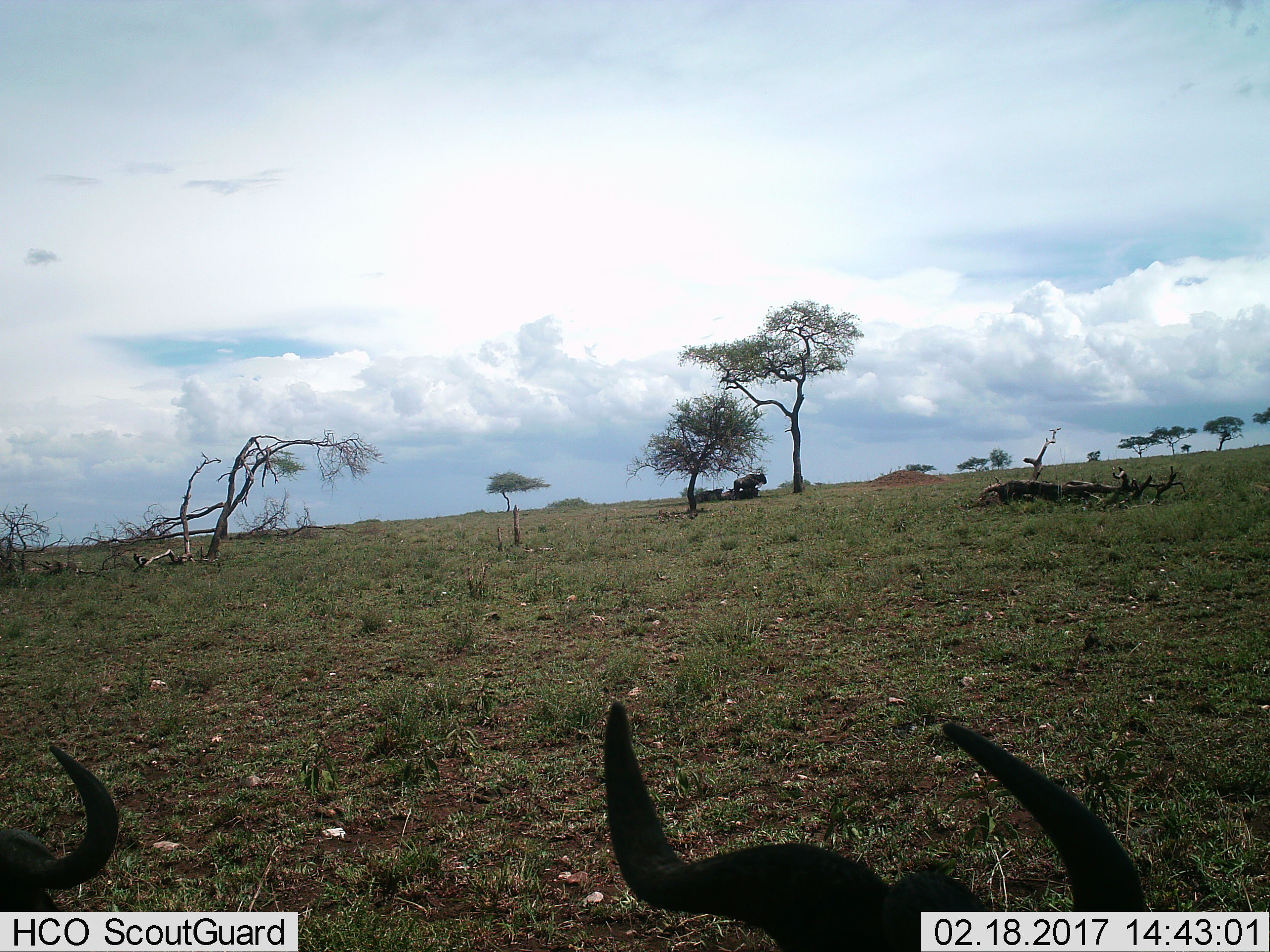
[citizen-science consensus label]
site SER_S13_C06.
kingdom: Animalia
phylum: Chordata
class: Mammalia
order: Artiodactyla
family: Bovidae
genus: Connochaetes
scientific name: Connochaetes taurinus taurinus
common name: blue wildebeest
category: wildebeestblue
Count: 5.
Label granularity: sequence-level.